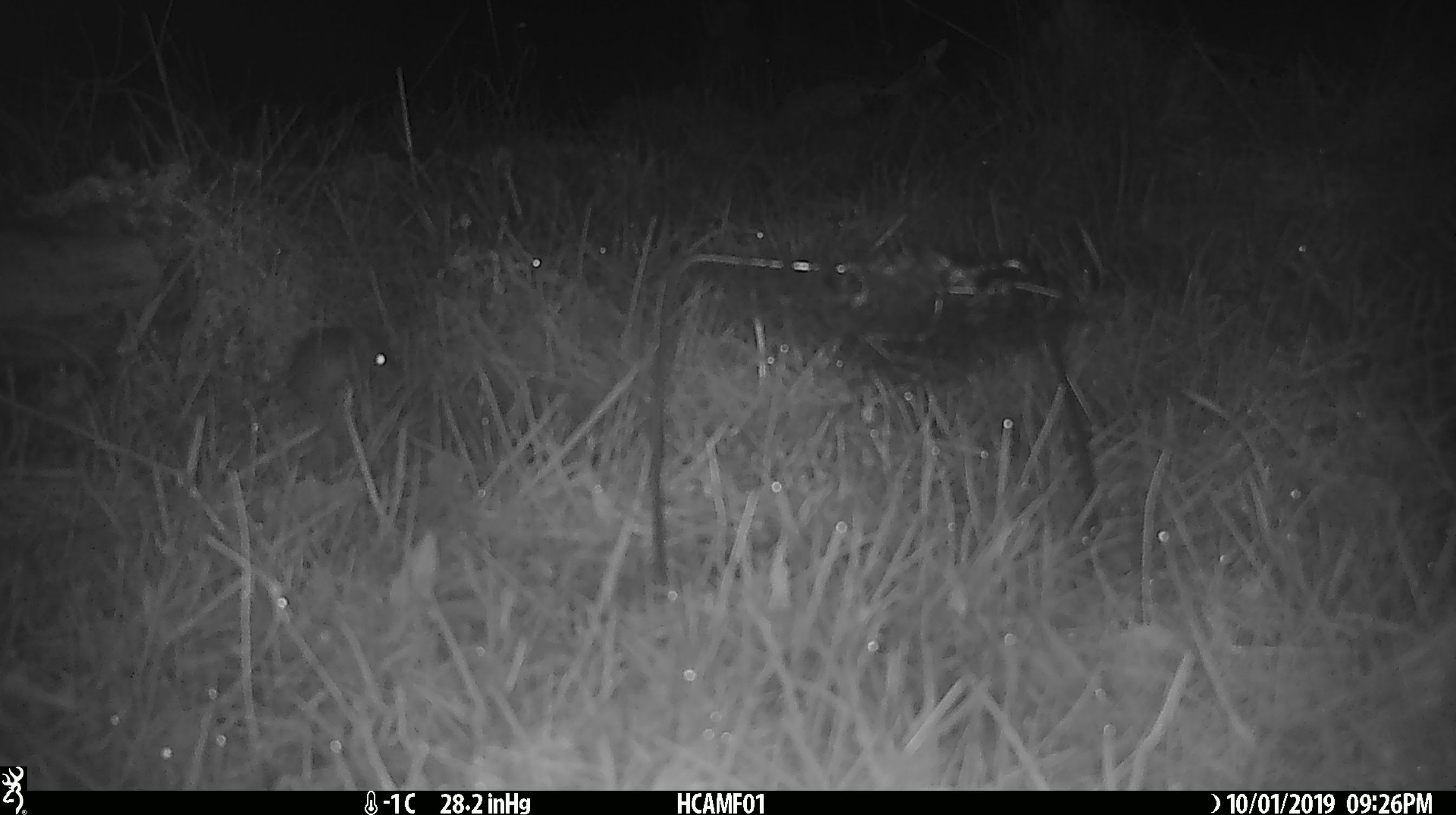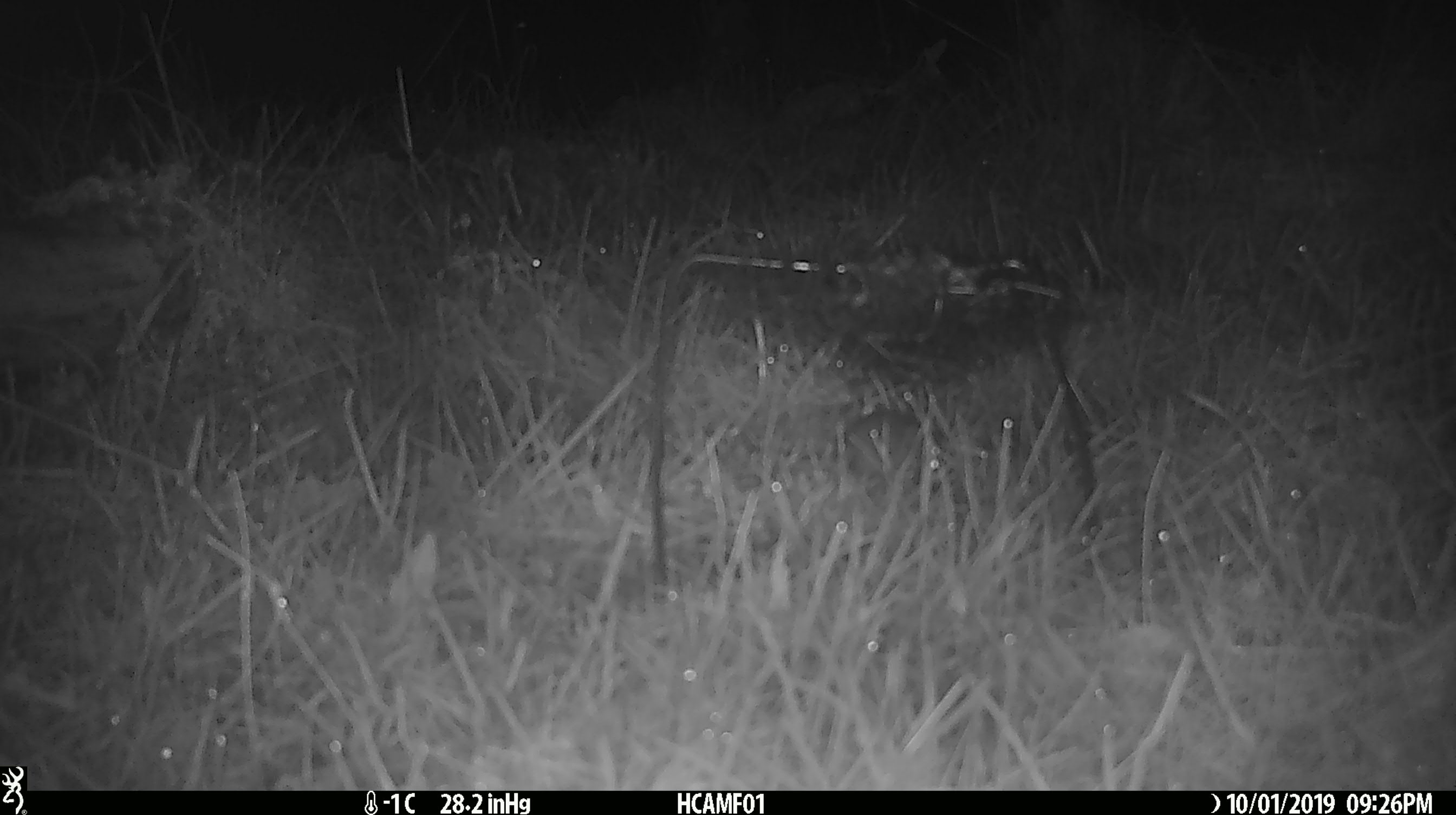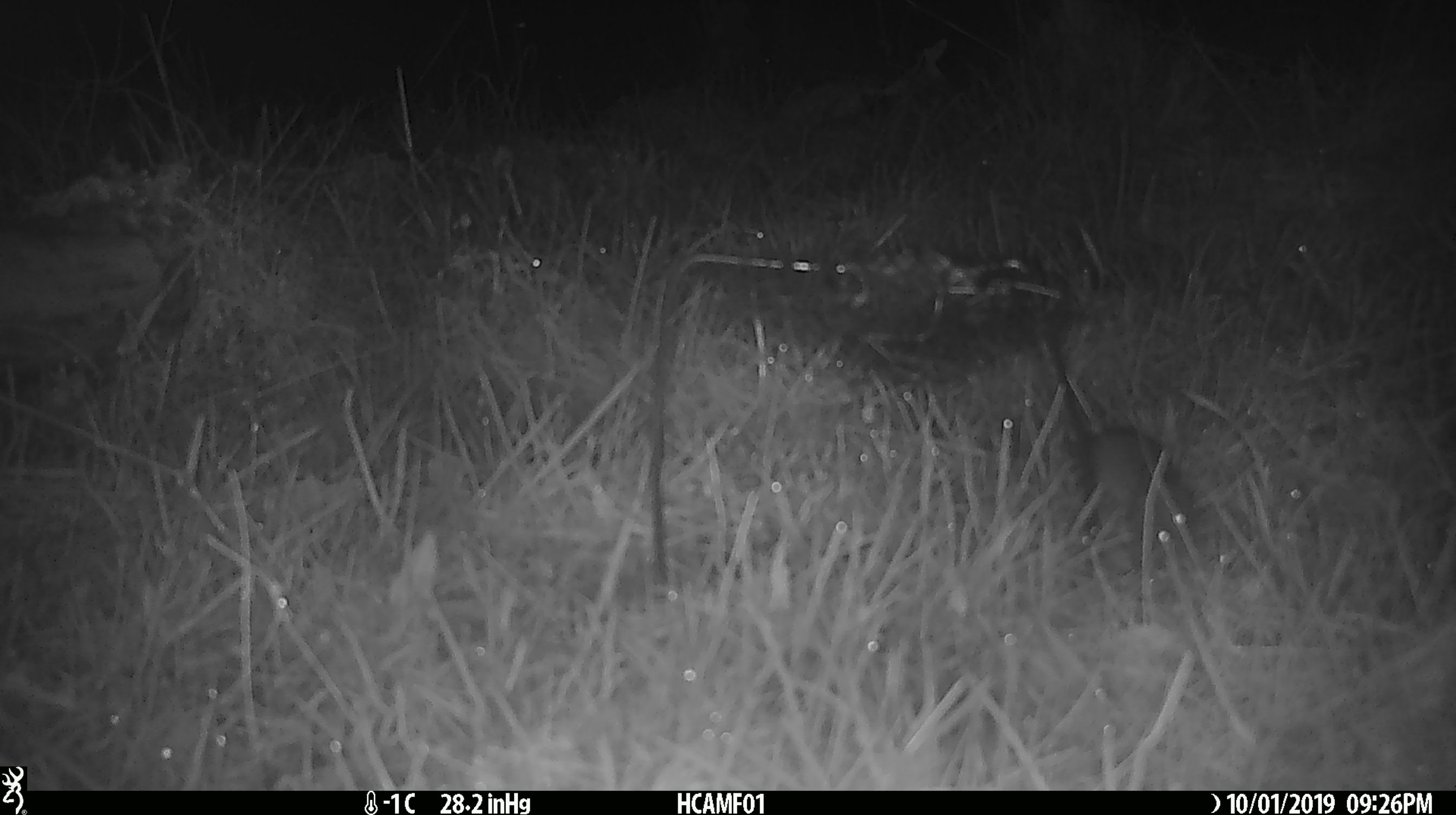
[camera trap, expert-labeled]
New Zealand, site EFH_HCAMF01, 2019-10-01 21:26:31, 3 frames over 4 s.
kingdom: Animalia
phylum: Chordata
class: Mammalia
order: Rodentia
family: Muridae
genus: Mus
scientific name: Mus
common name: mouse